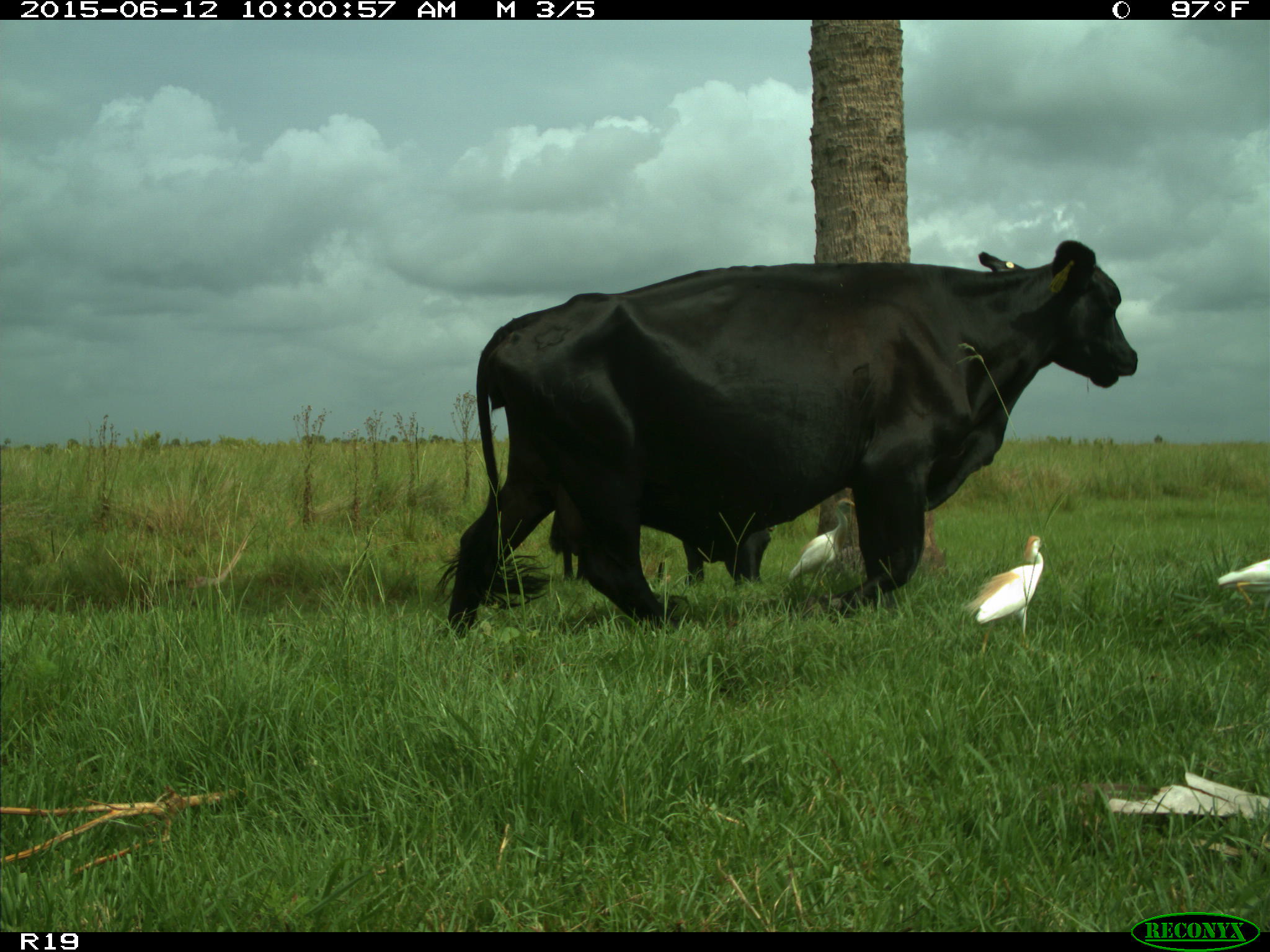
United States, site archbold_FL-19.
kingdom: Animalia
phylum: Chordata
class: Mammalia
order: Artiodactyla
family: Bovidae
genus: Bos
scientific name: Bos taurus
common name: domestic cow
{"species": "Bos taurus (domestic cow)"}